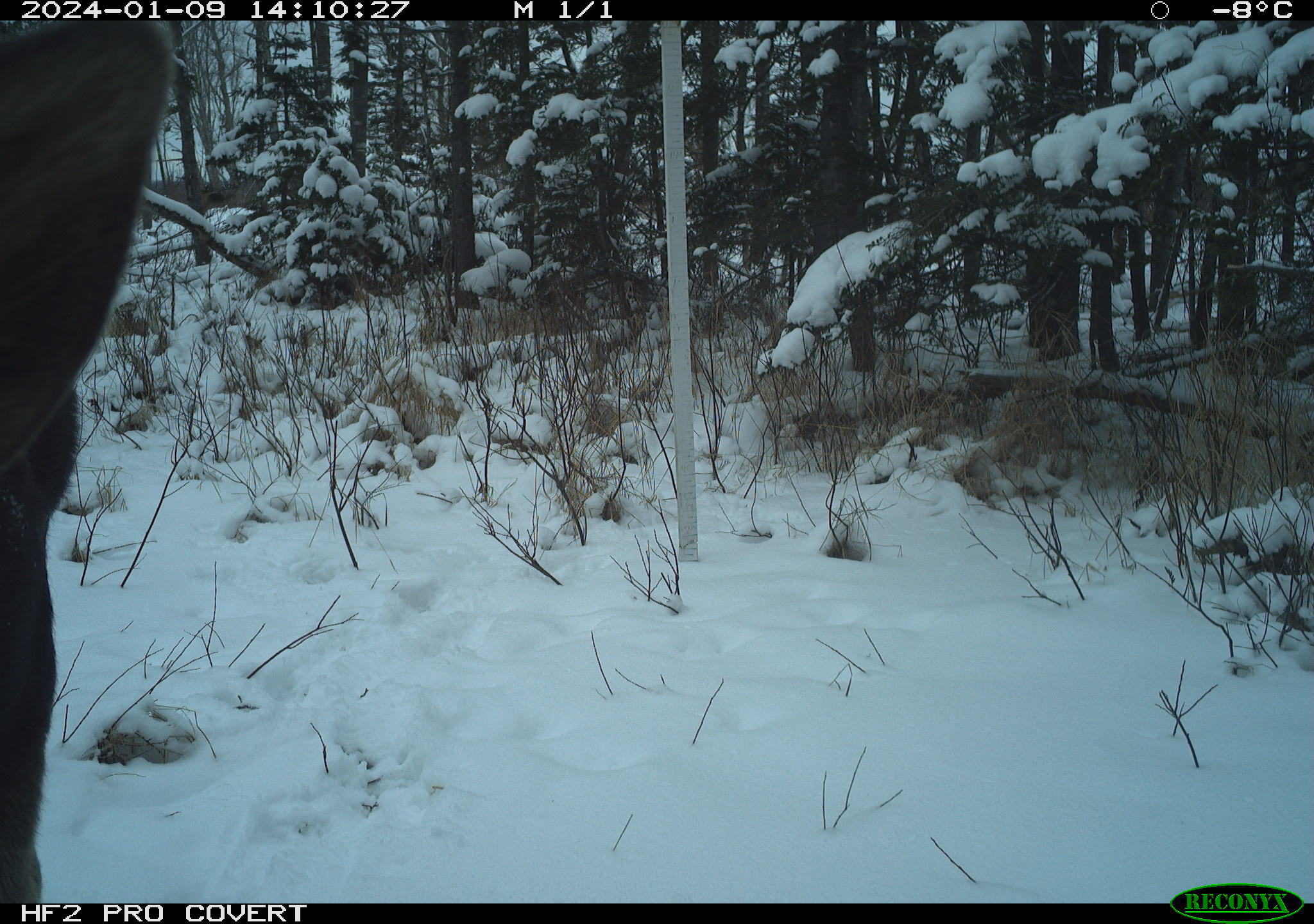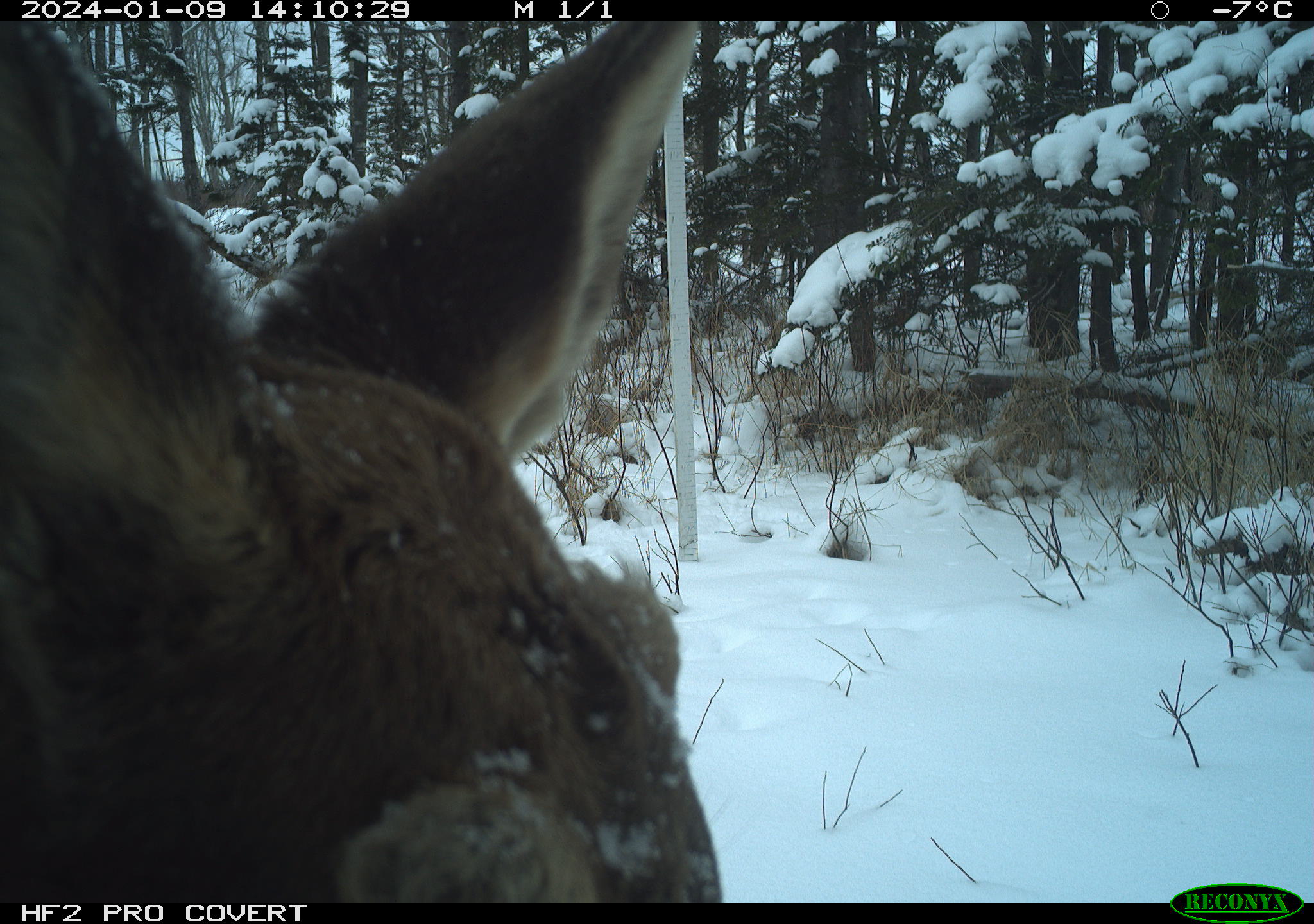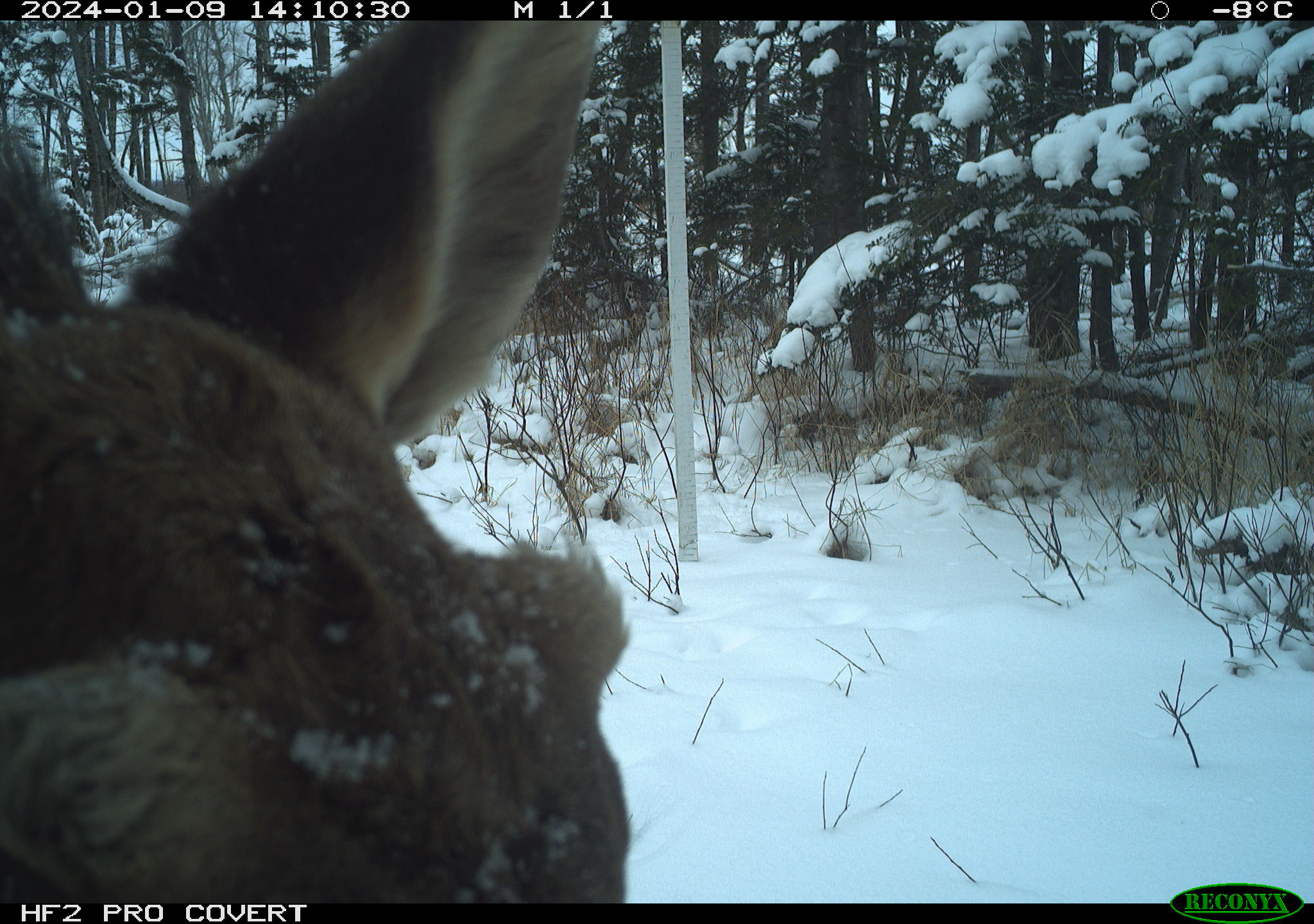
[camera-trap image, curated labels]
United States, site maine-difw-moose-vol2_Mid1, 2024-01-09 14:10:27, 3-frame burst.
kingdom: Animalia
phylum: Chordata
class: Mammalia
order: Artiodactyla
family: Cervidae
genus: Alces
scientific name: Alces alces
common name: moose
Moose (Alces alces).